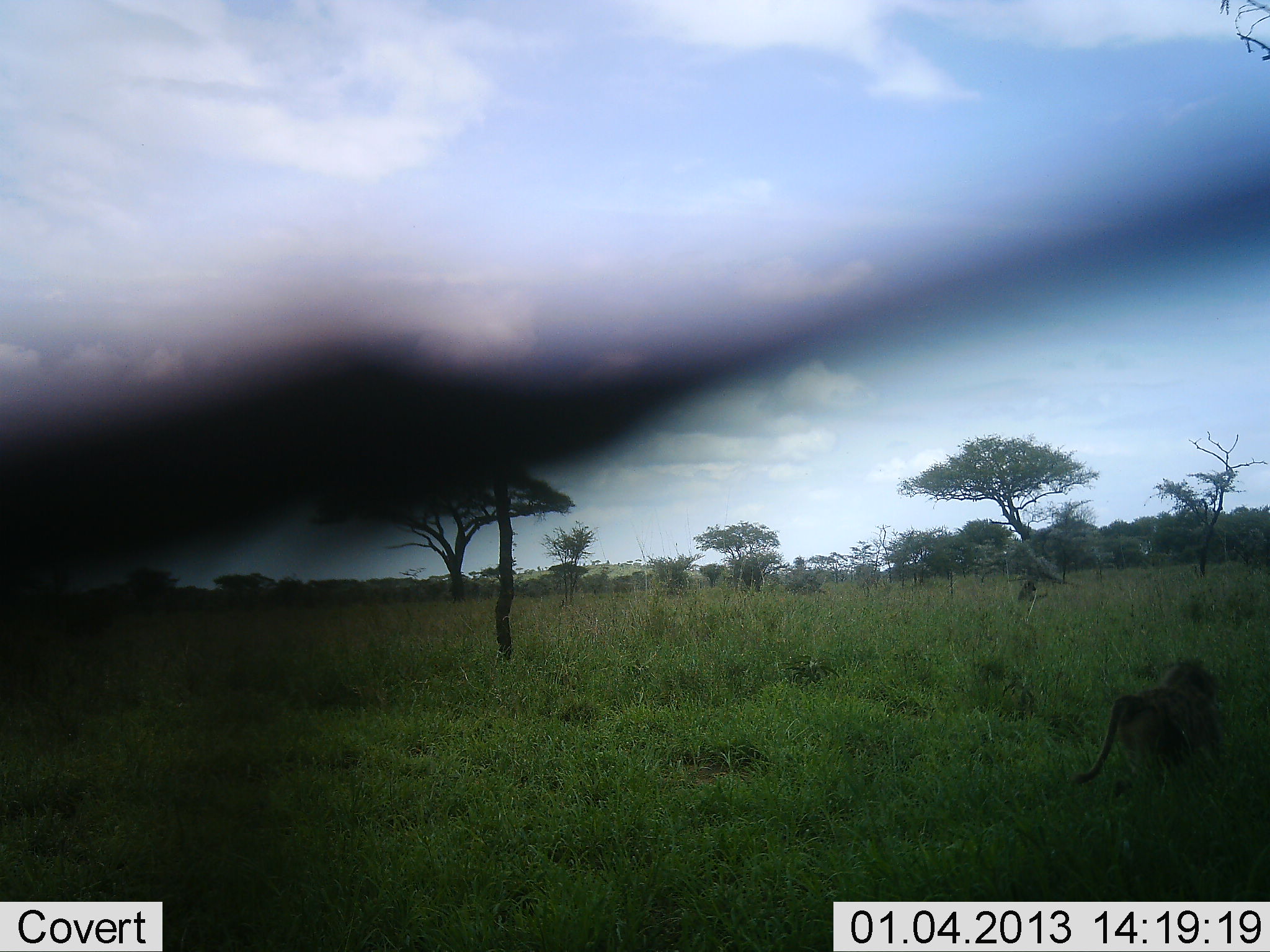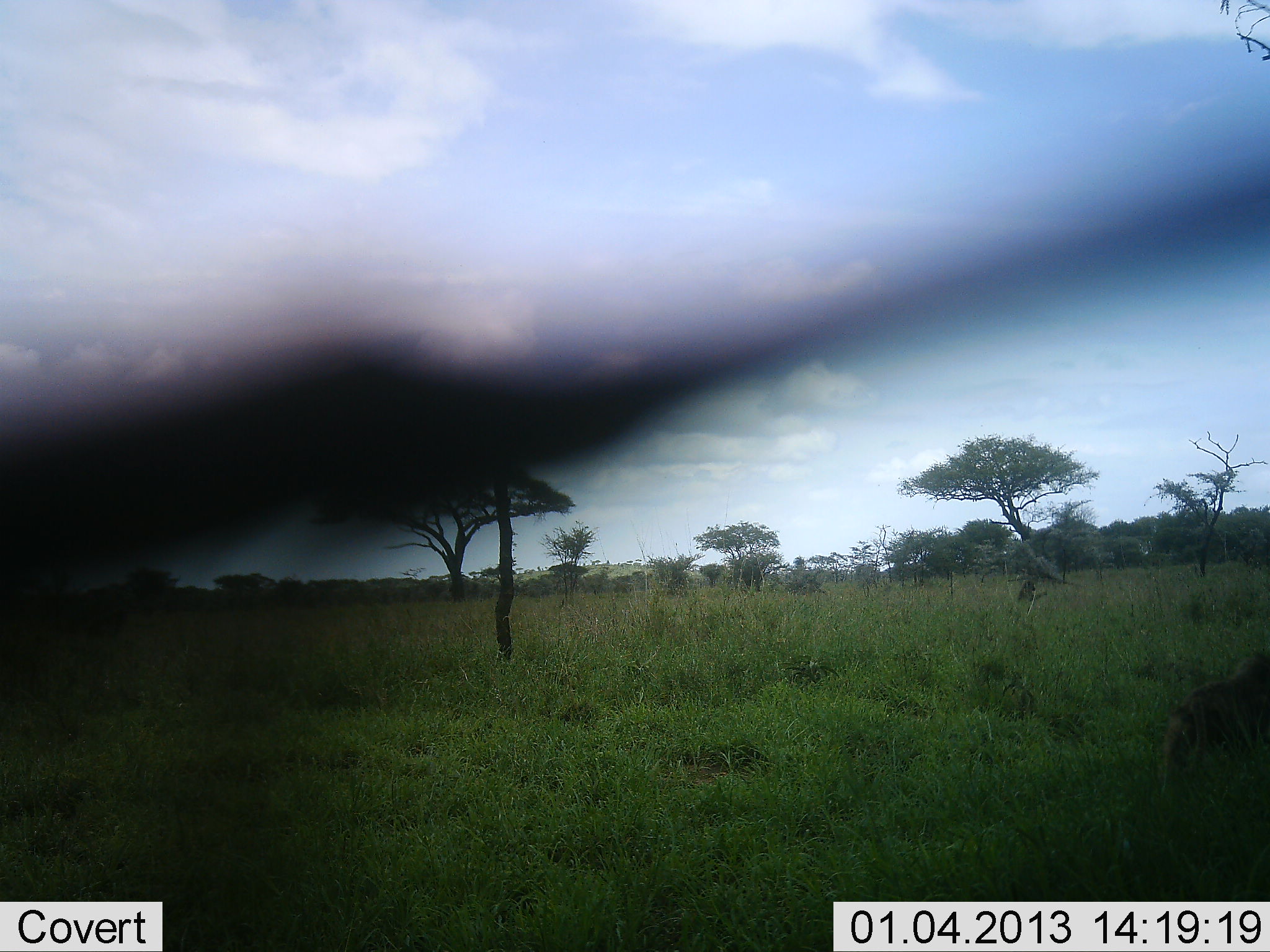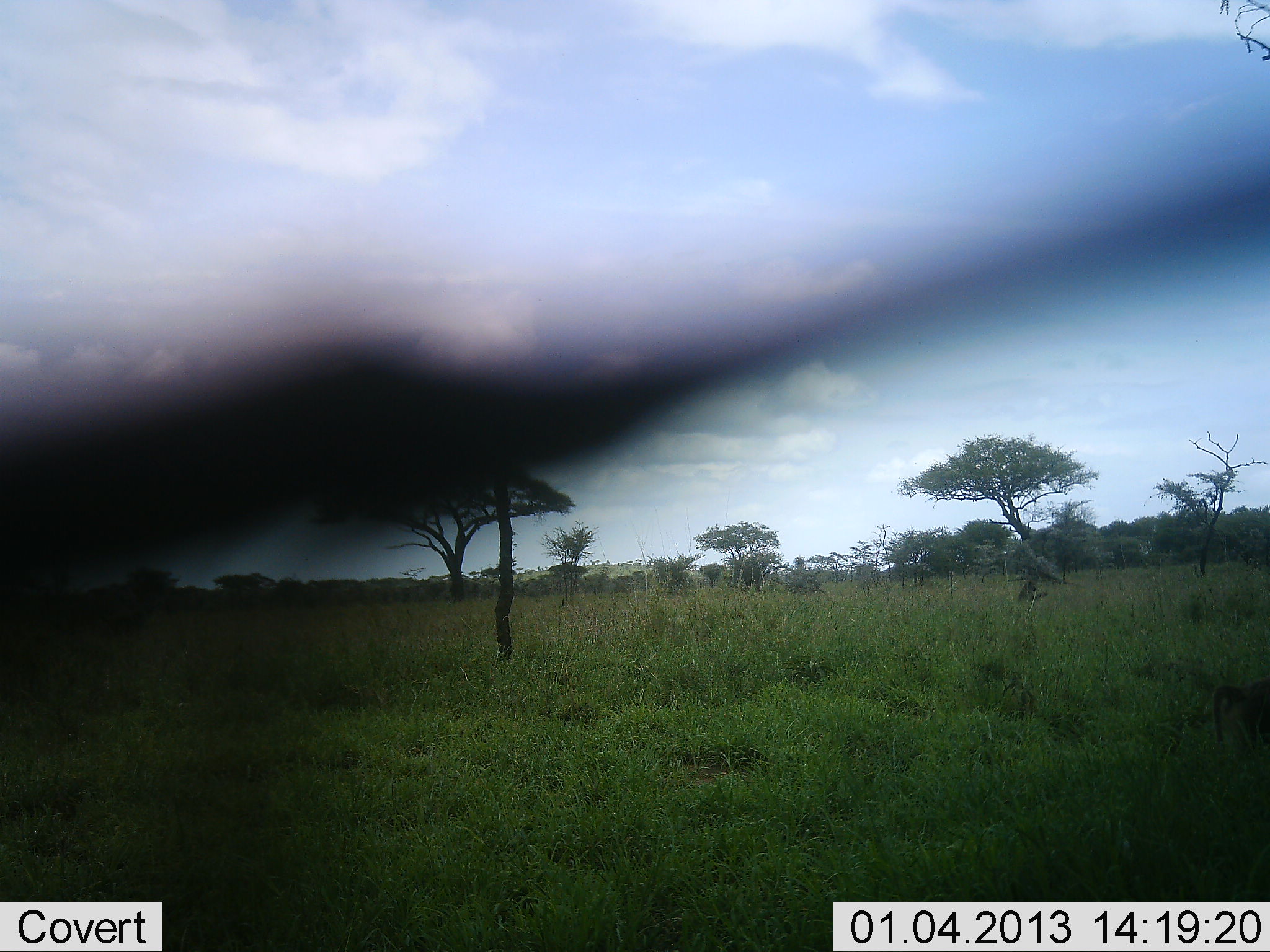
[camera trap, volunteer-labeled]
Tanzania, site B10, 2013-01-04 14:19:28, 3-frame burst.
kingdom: Animalia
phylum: Chordata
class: Mammalia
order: Primates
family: Cercopithecidae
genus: Papio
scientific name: Papio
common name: baboon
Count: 1.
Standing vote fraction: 10%.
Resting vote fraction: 10%.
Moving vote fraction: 100%.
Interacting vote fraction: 0%.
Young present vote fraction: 0%.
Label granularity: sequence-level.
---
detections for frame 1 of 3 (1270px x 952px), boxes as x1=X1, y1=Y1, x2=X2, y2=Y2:
animal: x1=1070, y1=658, x2=1226, y2=806; x1=1018, y1=581, x2=1048, y2=609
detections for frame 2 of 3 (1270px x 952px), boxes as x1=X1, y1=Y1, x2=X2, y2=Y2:
animal: x1=1159, y1=652, x2=1270, y2=811; x1=1016, y1=580, x2=1048, y2=615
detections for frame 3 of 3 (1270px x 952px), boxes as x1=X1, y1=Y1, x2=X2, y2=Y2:
animal: x1=1213, y1=676, x2=1270, y2=762; x1=1016, y1=581, x2=1047, y2=613